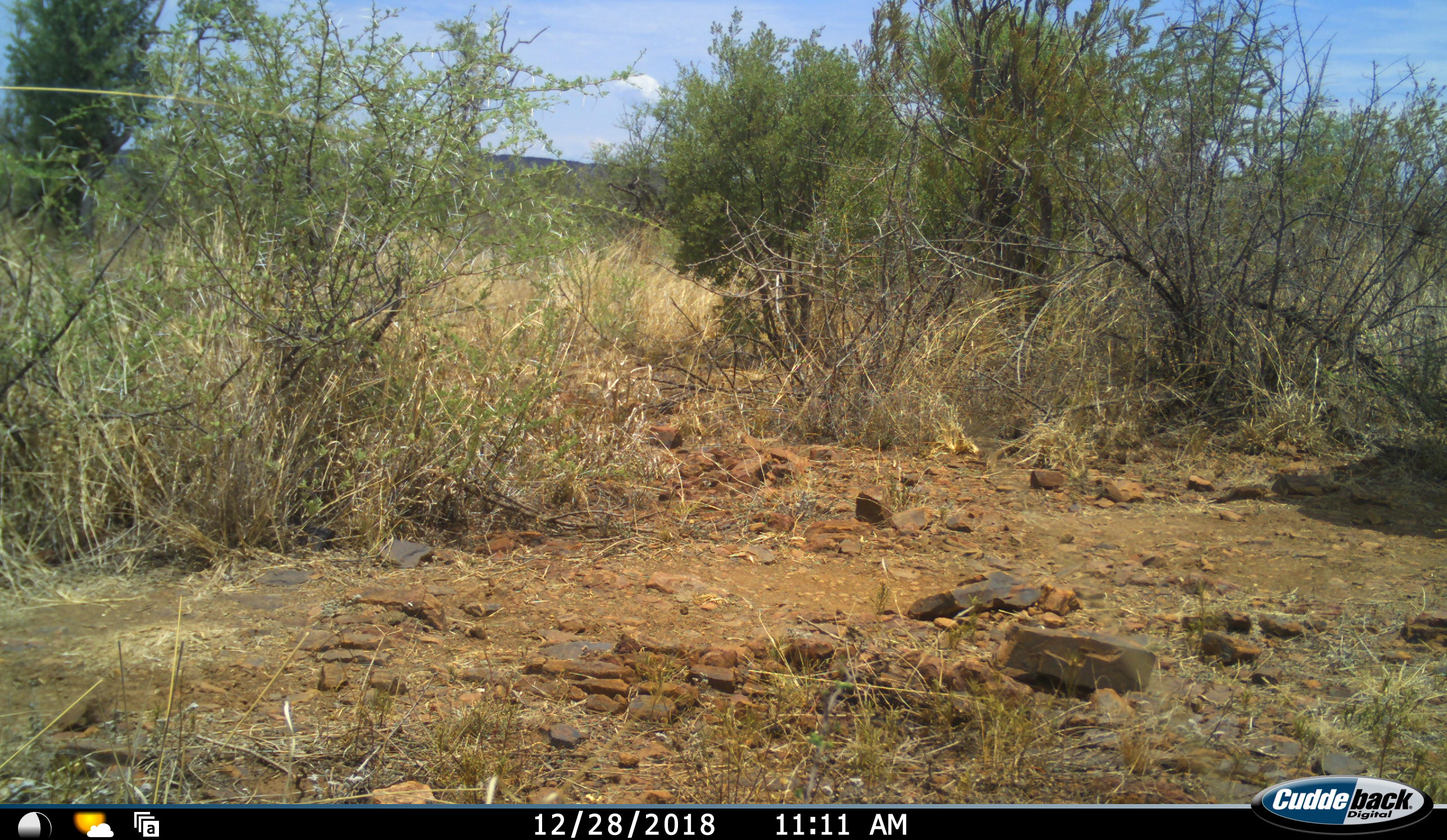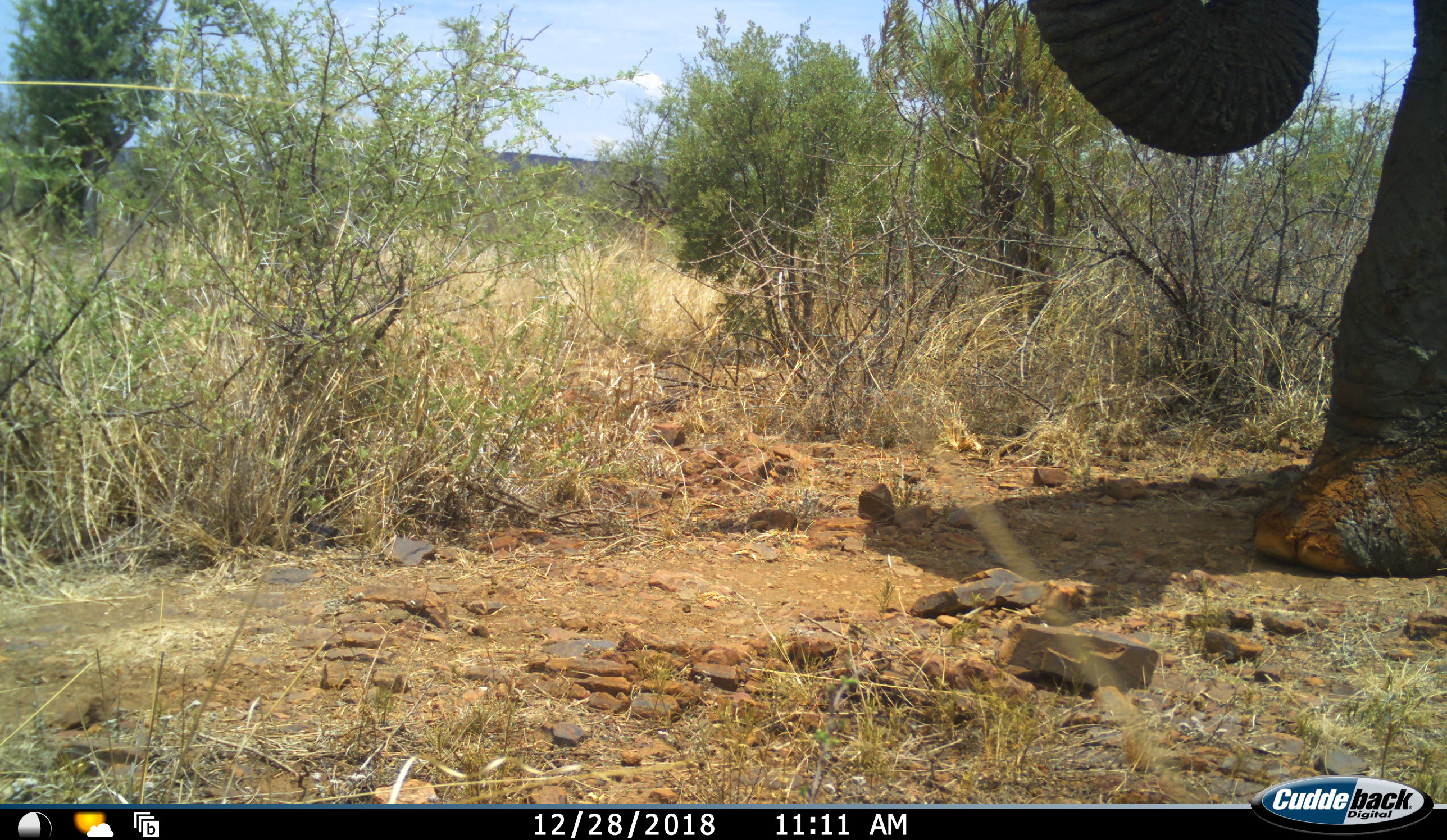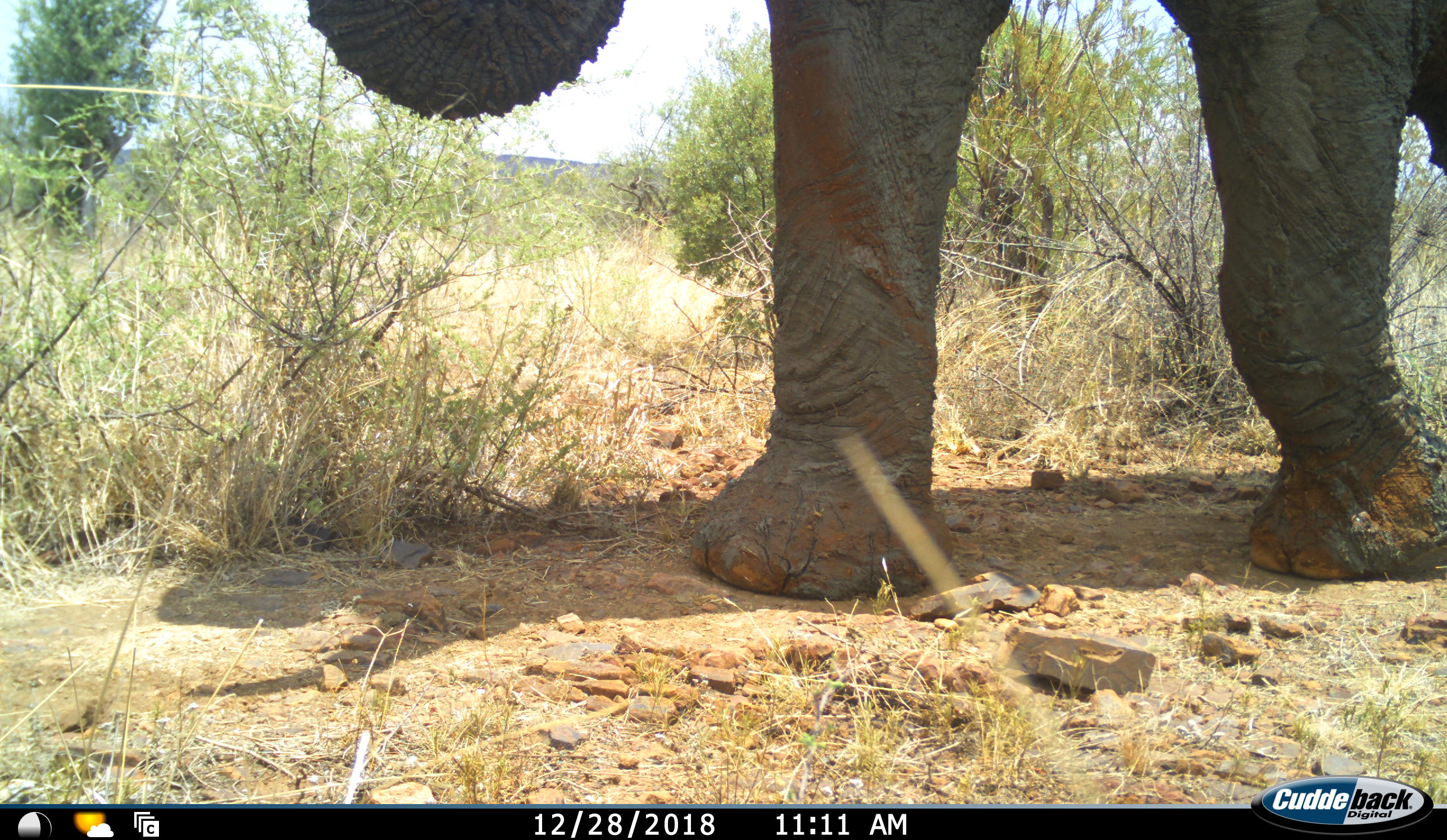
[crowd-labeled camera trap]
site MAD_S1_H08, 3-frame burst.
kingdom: Animalia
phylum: Chordata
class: Mammalia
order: Proboscidea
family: Elephantidae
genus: Loxodonta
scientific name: Loxodonta africana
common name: african bush elephant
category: elephant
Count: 1.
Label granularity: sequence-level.